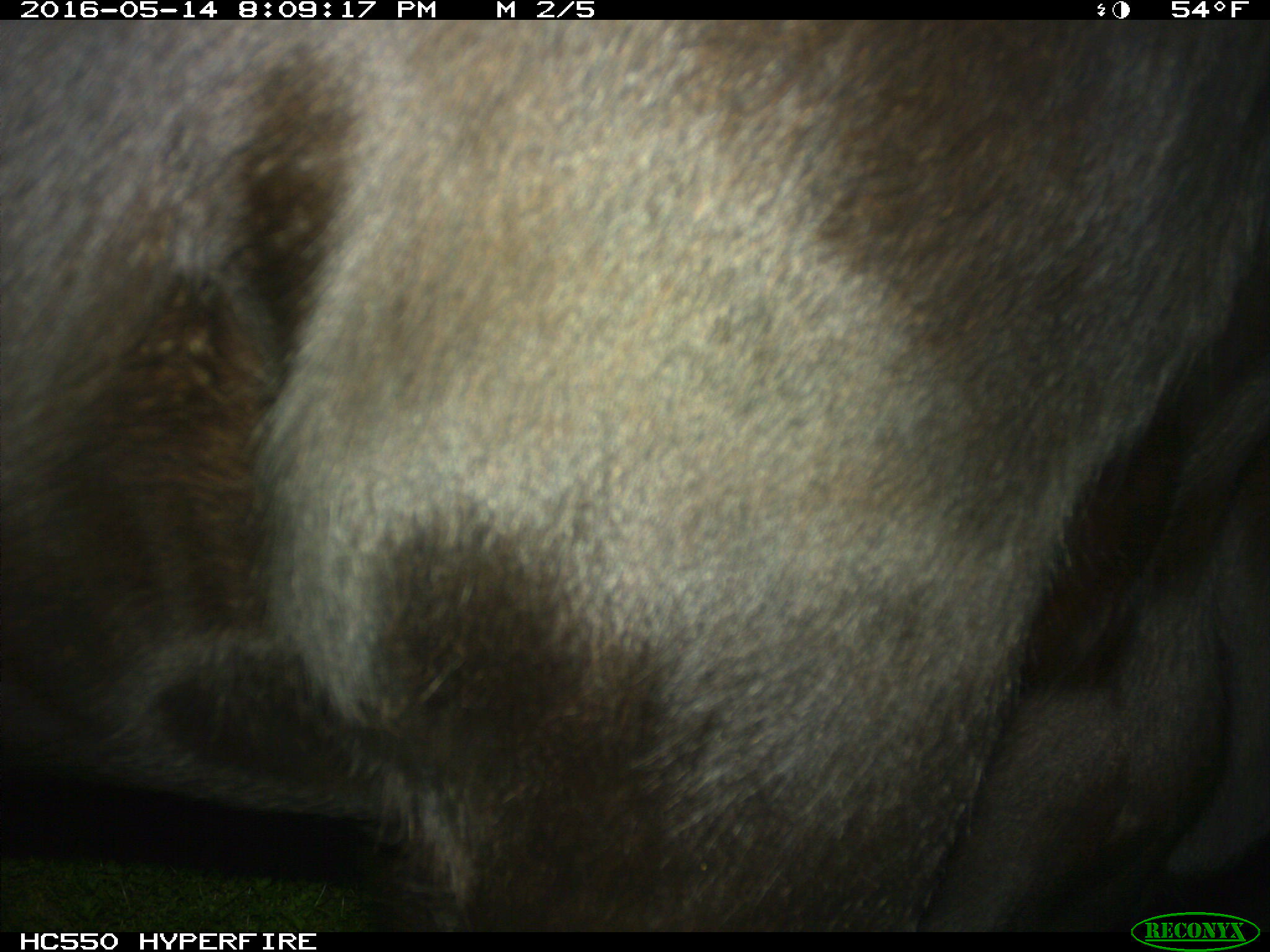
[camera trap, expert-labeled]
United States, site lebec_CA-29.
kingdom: Animalia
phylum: Chordata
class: Mammalia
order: Artiodactyla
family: Bovidae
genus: Bos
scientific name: Bos taurus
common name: domestic cow